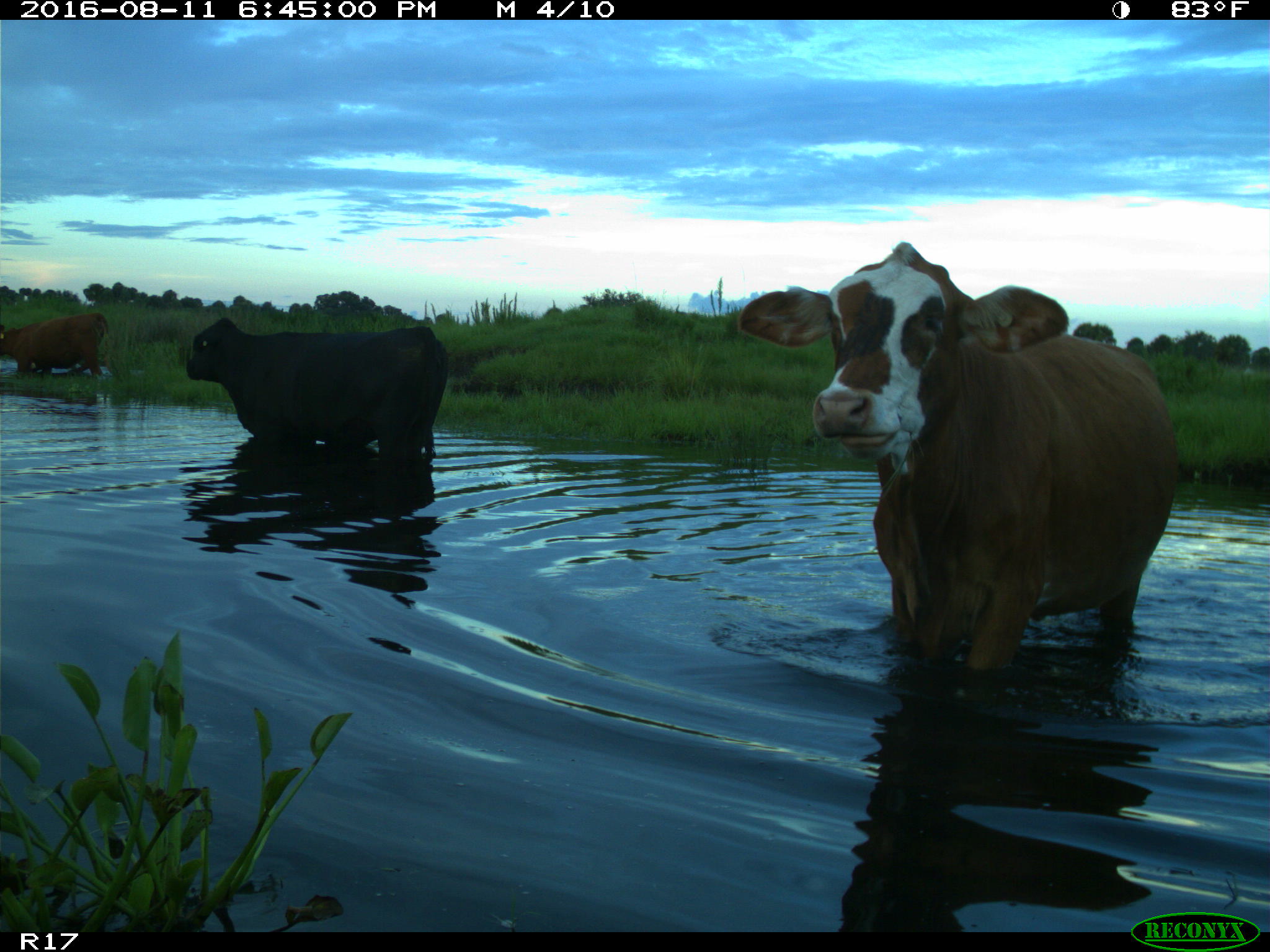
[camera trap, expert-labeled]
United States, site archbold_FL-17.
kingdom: Animalia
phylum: Chordata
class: Mammalia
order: Artiodactyla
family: Bovidae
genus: Bos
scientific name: Bos taurus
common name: domestic cow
Bos taurus (domestic cow).